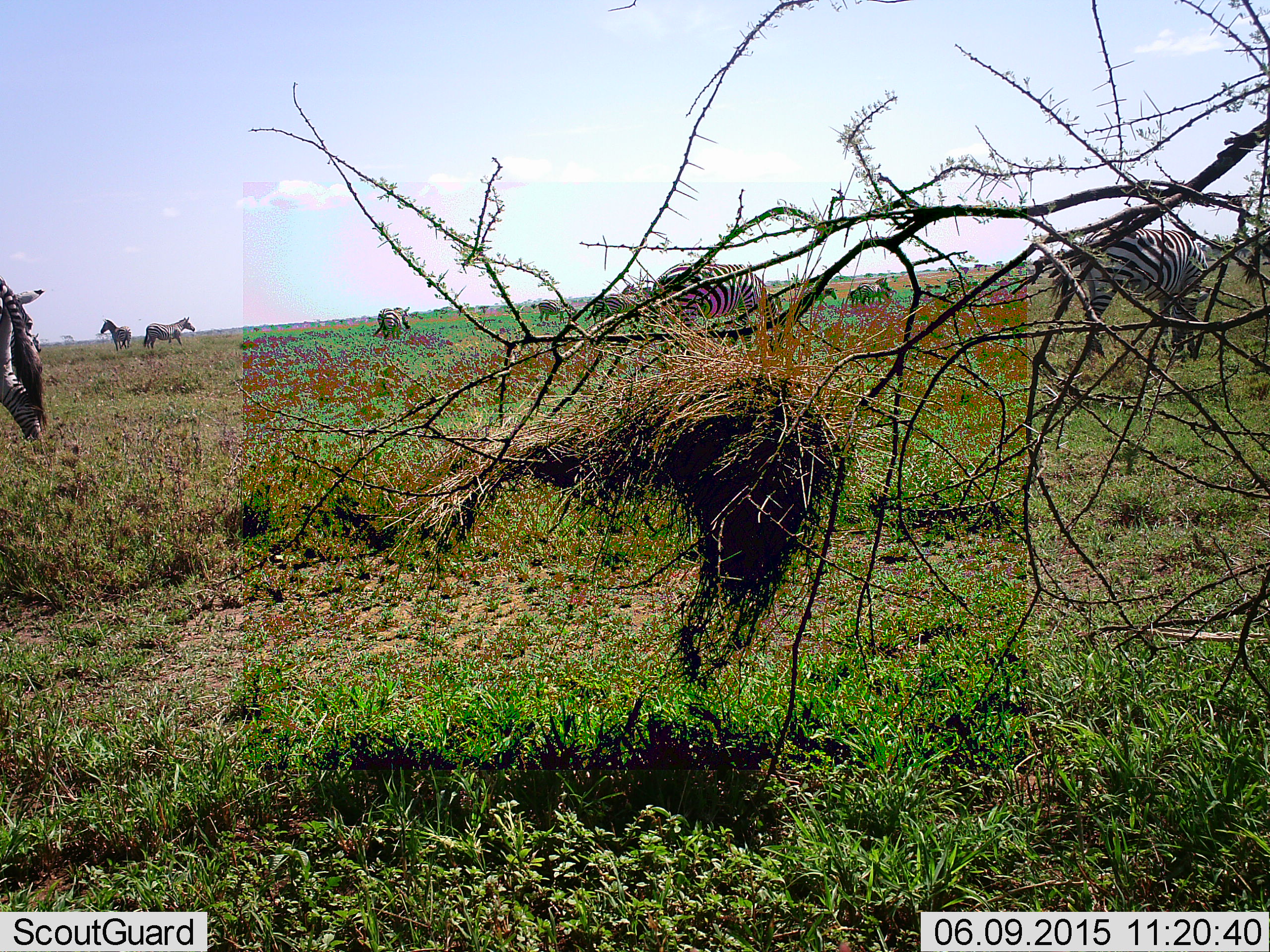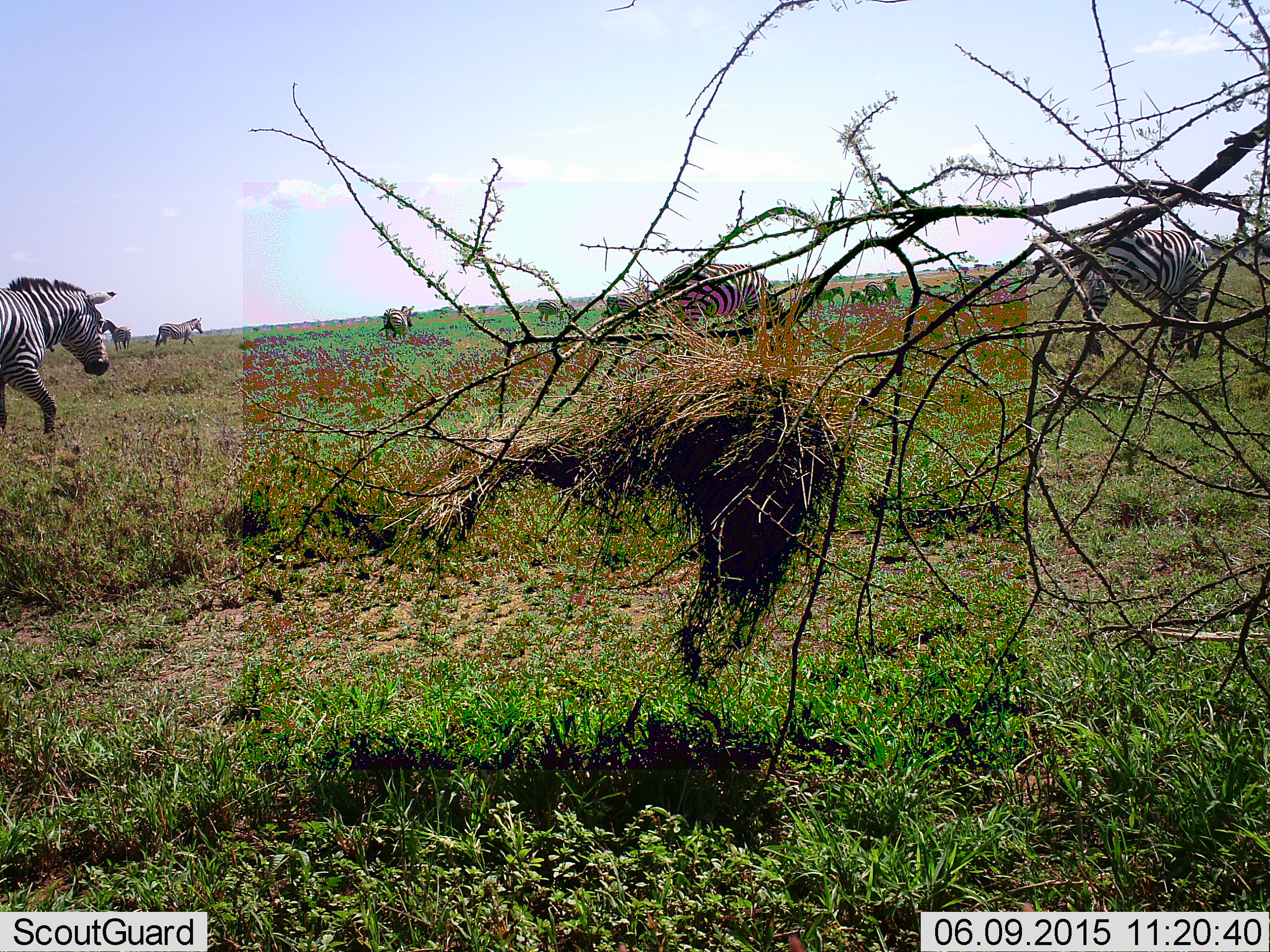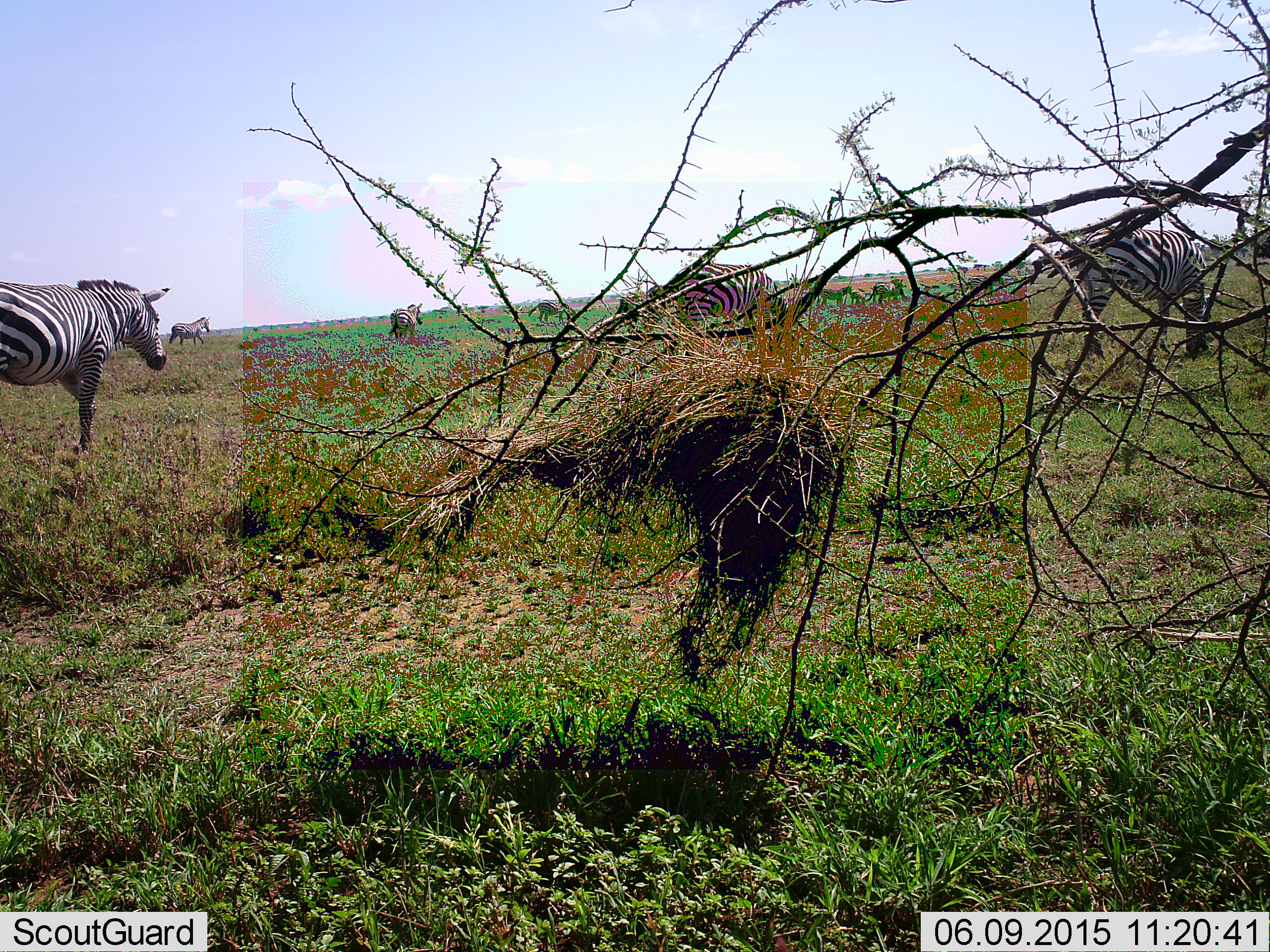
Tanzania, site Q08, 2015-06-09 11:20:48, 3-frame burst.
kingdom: Animalia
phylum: Chordata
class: Mammalia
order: Perissodactyla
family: Equidae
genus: Equus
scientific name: Equus quagga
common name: plains zebra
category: zebra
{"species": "zebra (plains zebra) (Equus quagga)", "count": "11-50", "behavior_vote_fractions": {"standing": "20%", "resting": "0%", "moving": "100%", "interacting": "10%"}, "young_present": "10%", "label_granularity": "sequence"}